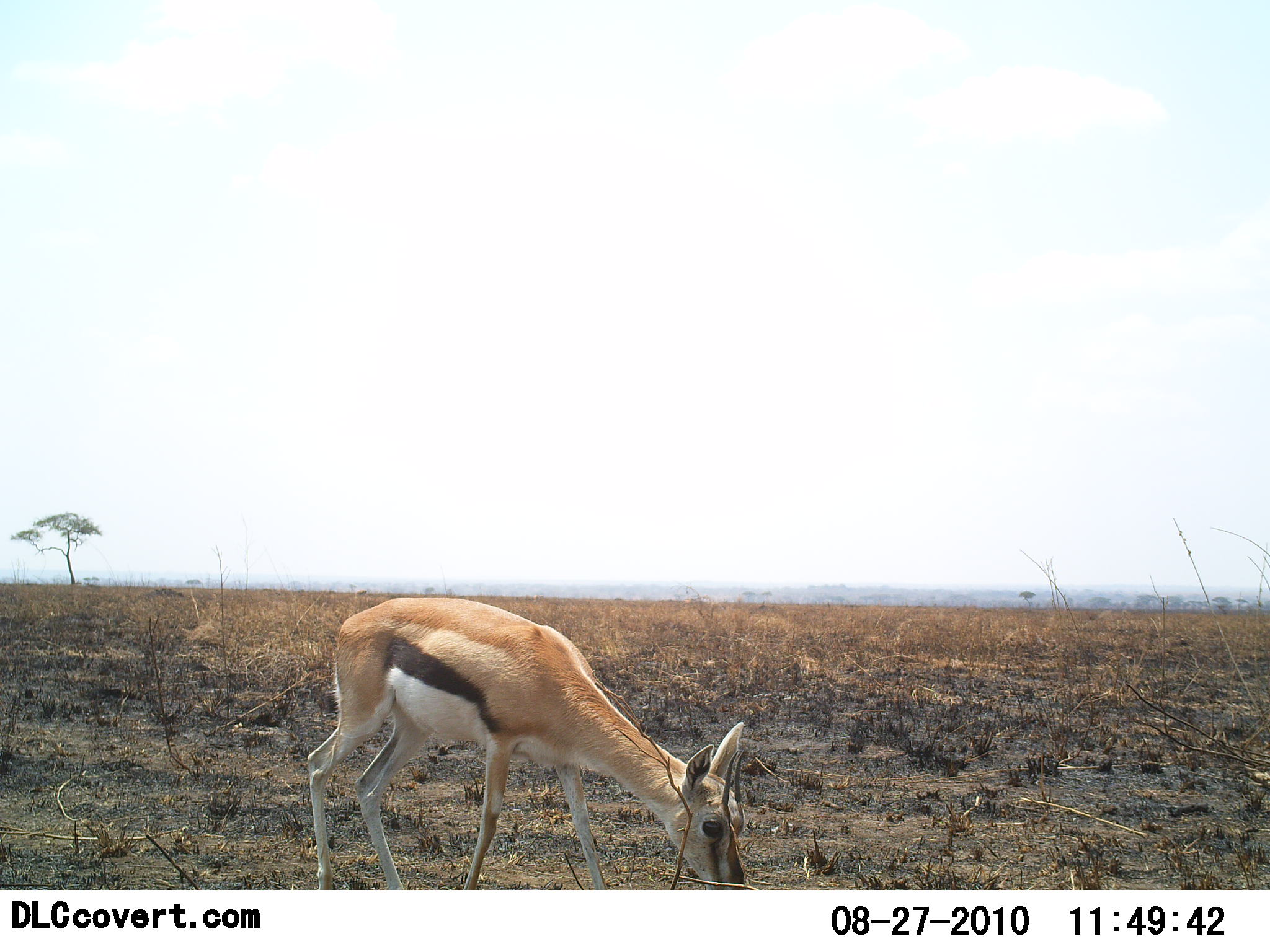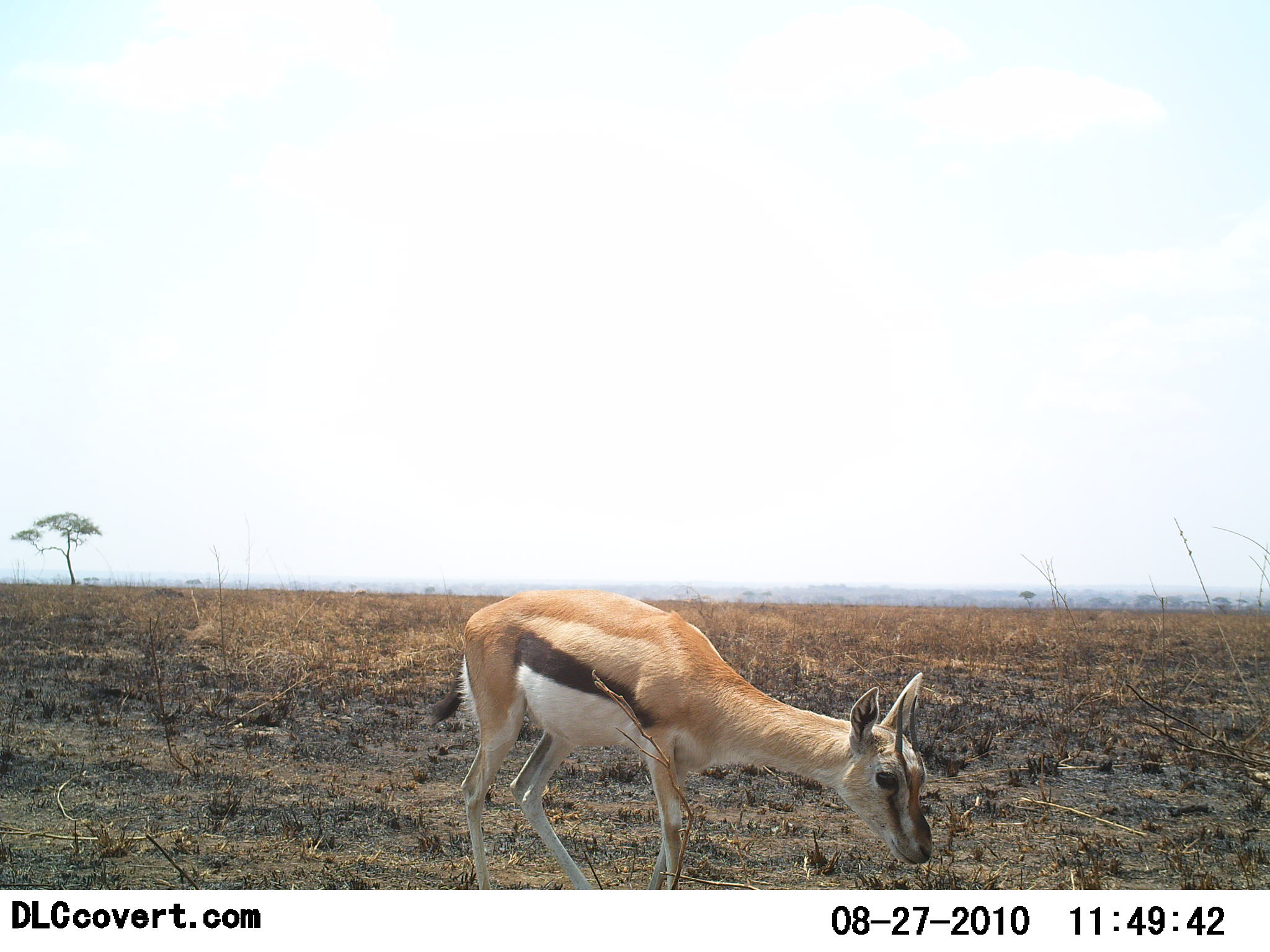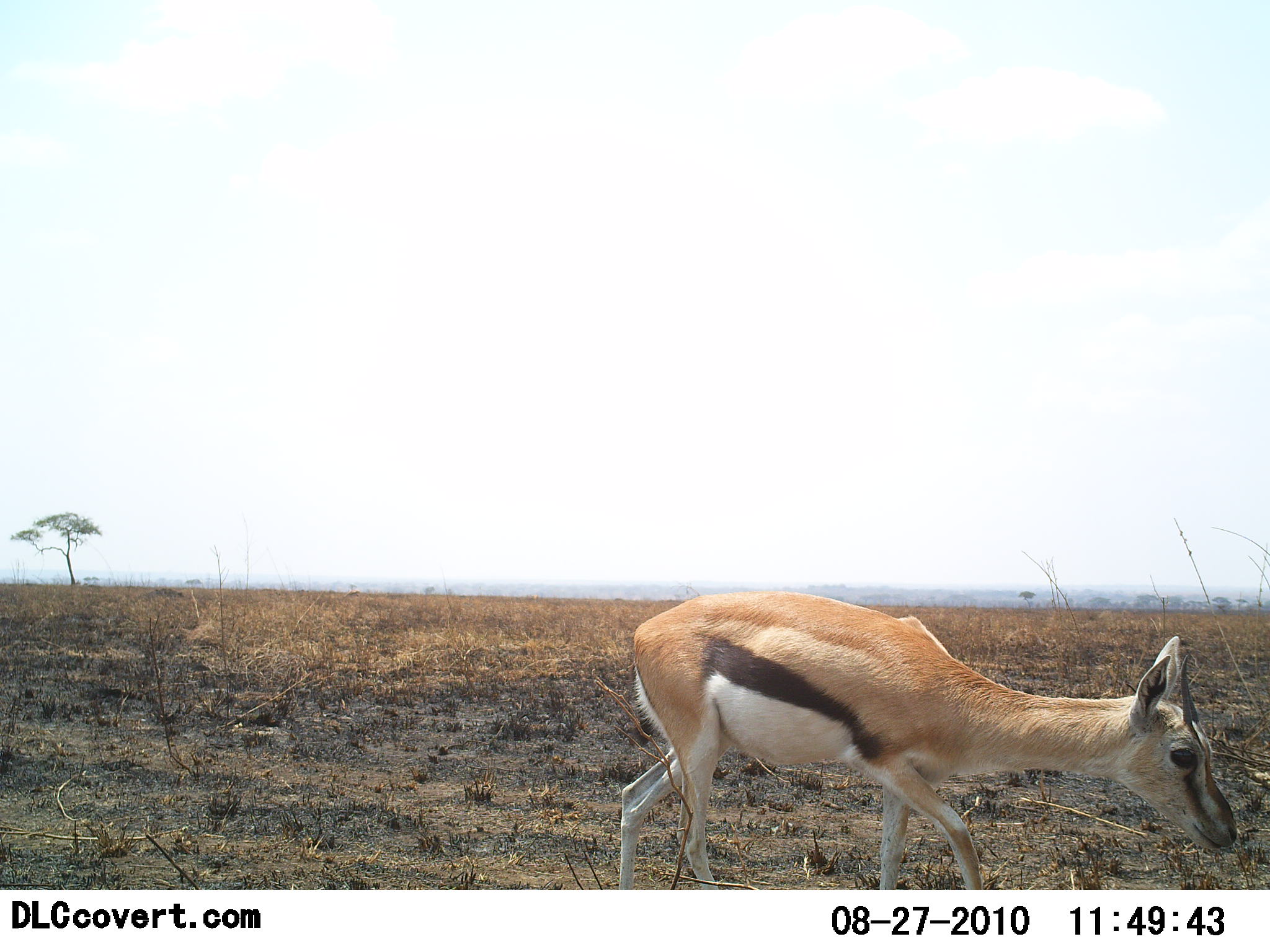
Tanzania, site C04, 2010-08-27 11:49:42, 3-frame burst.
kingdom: Animalia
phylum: Chordata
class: Mammalia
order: Artiodactyla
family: Bovidae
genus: Eudorcas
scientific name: Eudorcas thomsonii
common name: thomson's gazelle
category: gazellethomsons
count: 1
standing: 12%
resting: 0%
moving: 82%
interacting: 0%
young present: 0%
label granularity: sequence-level